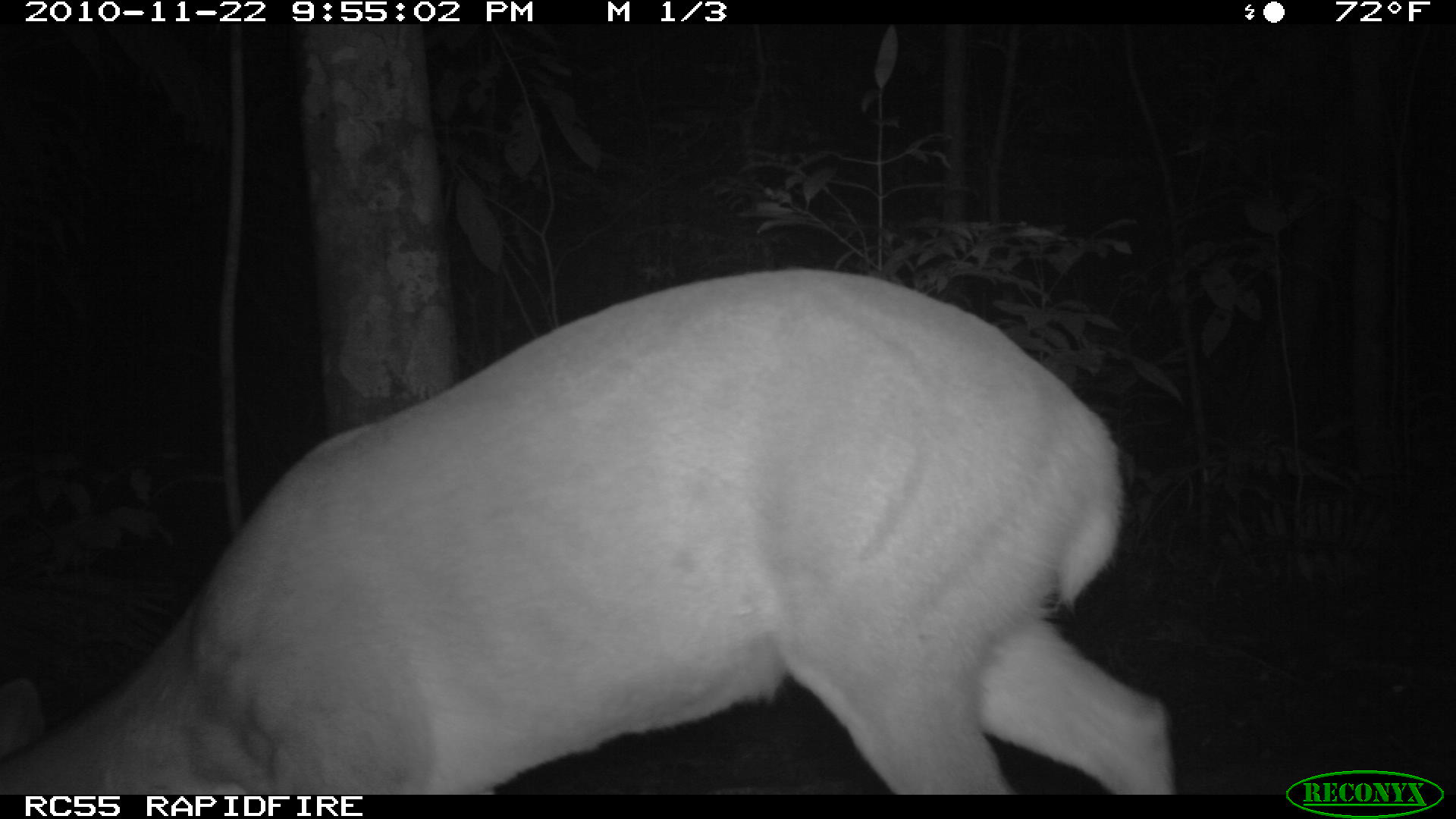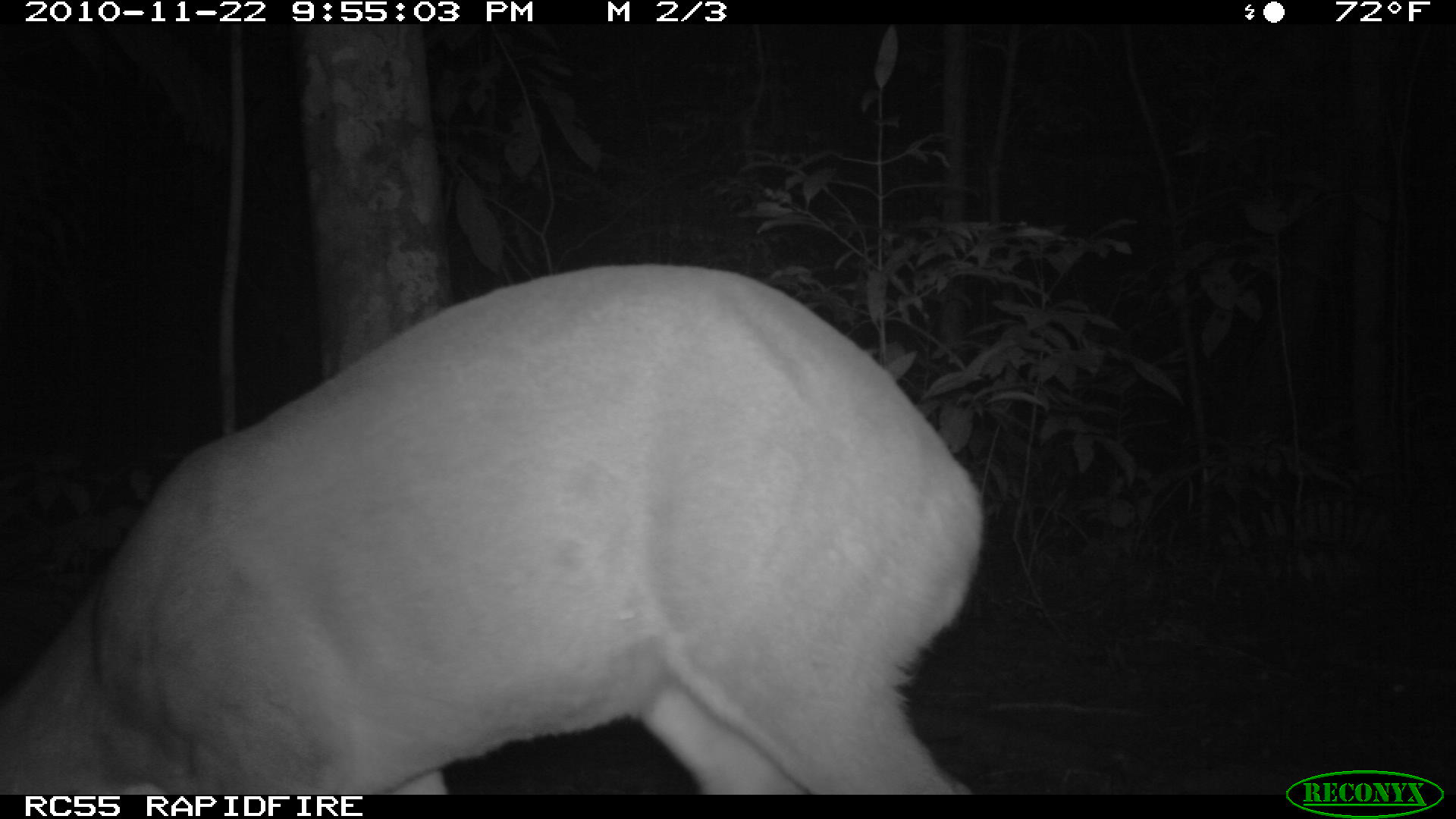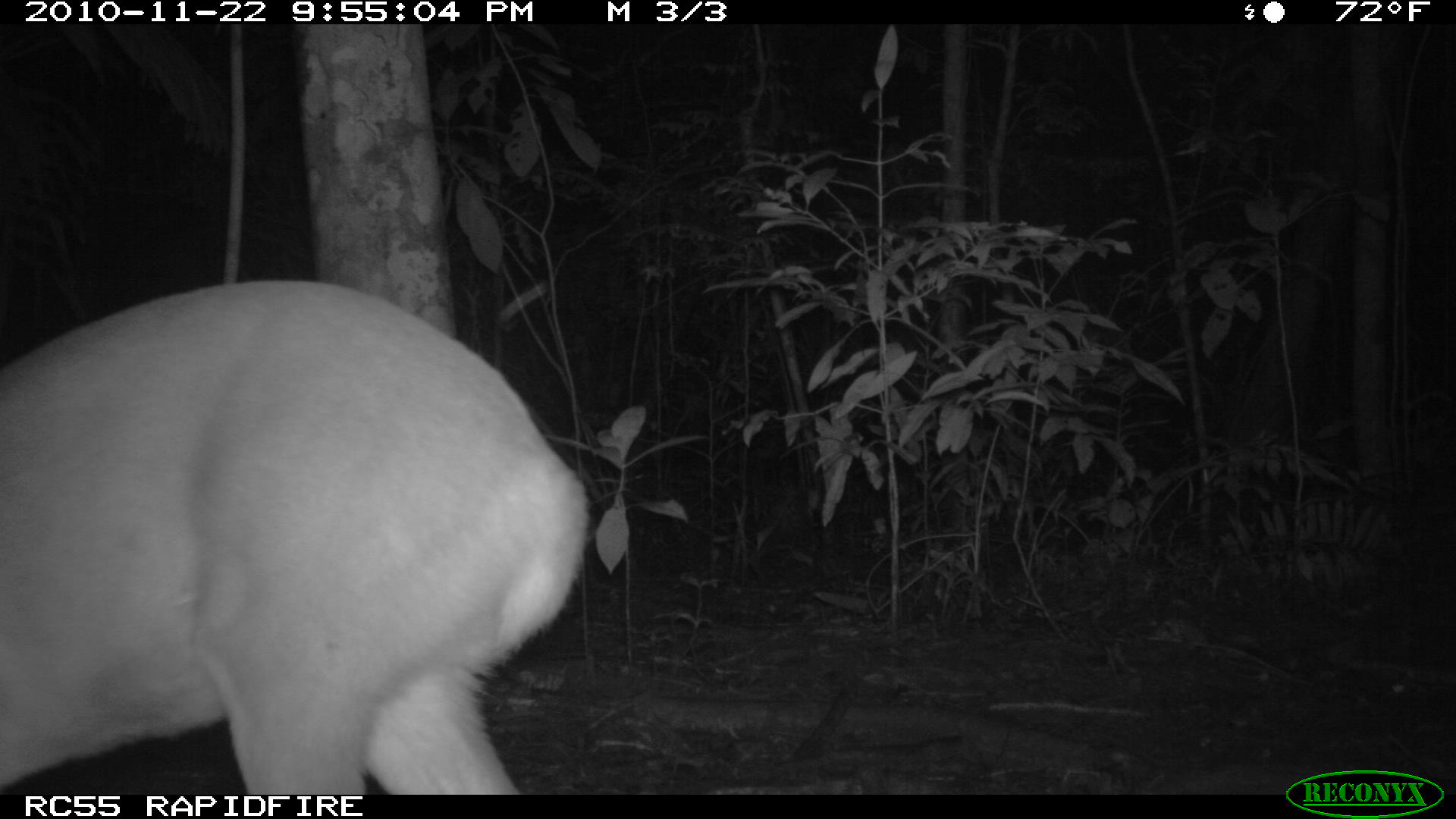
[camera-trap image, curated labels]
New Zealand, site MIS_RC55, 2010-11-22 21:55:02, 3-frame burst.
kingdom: Animalia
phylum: Chordata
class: Mammalia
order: Artiodactyla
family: Cervidae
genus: Odocoileus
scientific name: Odocoileus virginianus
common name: white-tailed deer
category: white tailed deer